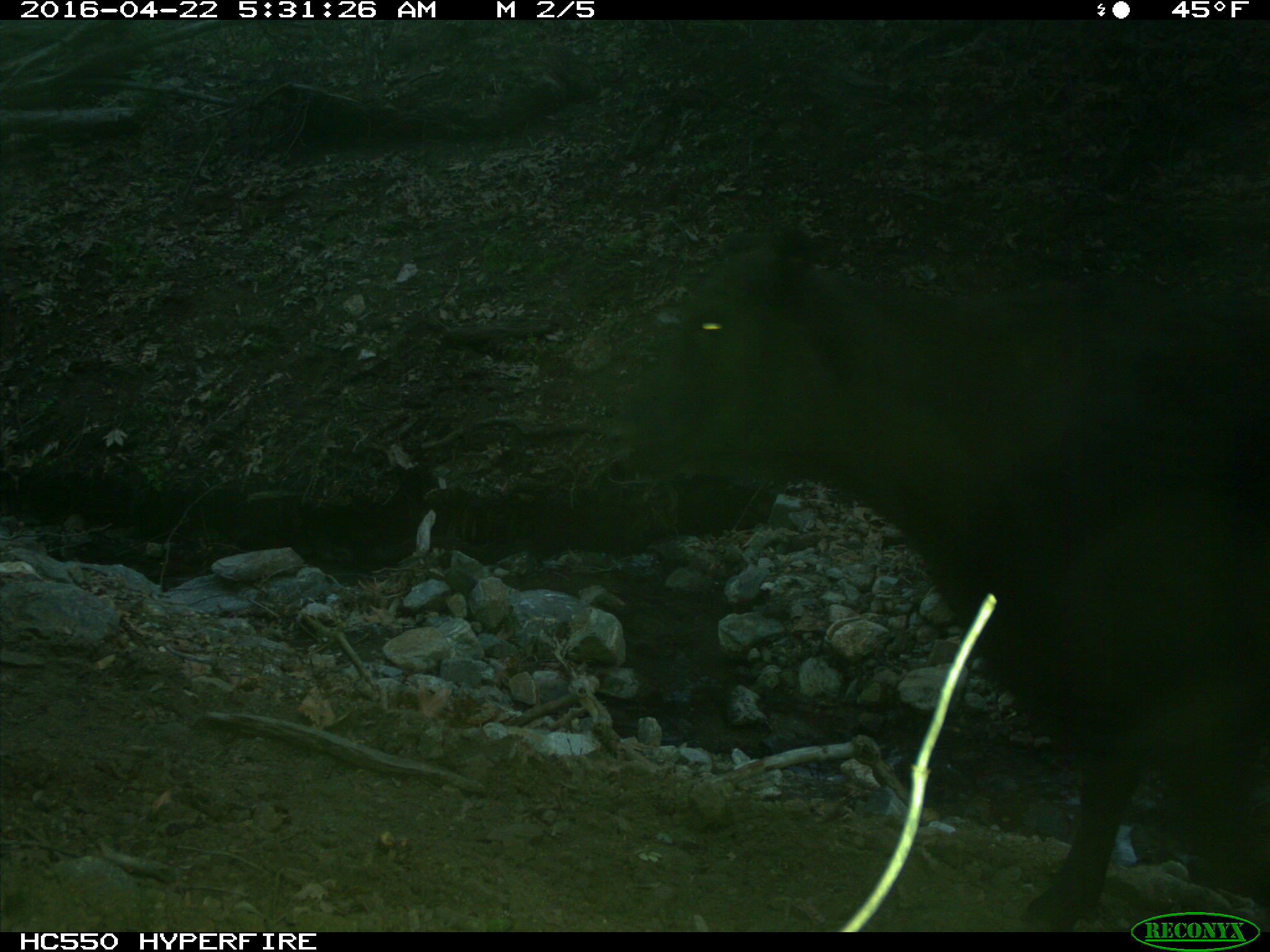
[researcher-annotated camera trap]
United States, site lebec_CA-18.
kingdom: Animalia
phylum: Chordata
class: Mammalia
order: Artiodactyla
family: Bovidae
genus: Bos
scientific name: Bos taurus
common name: domestic cow